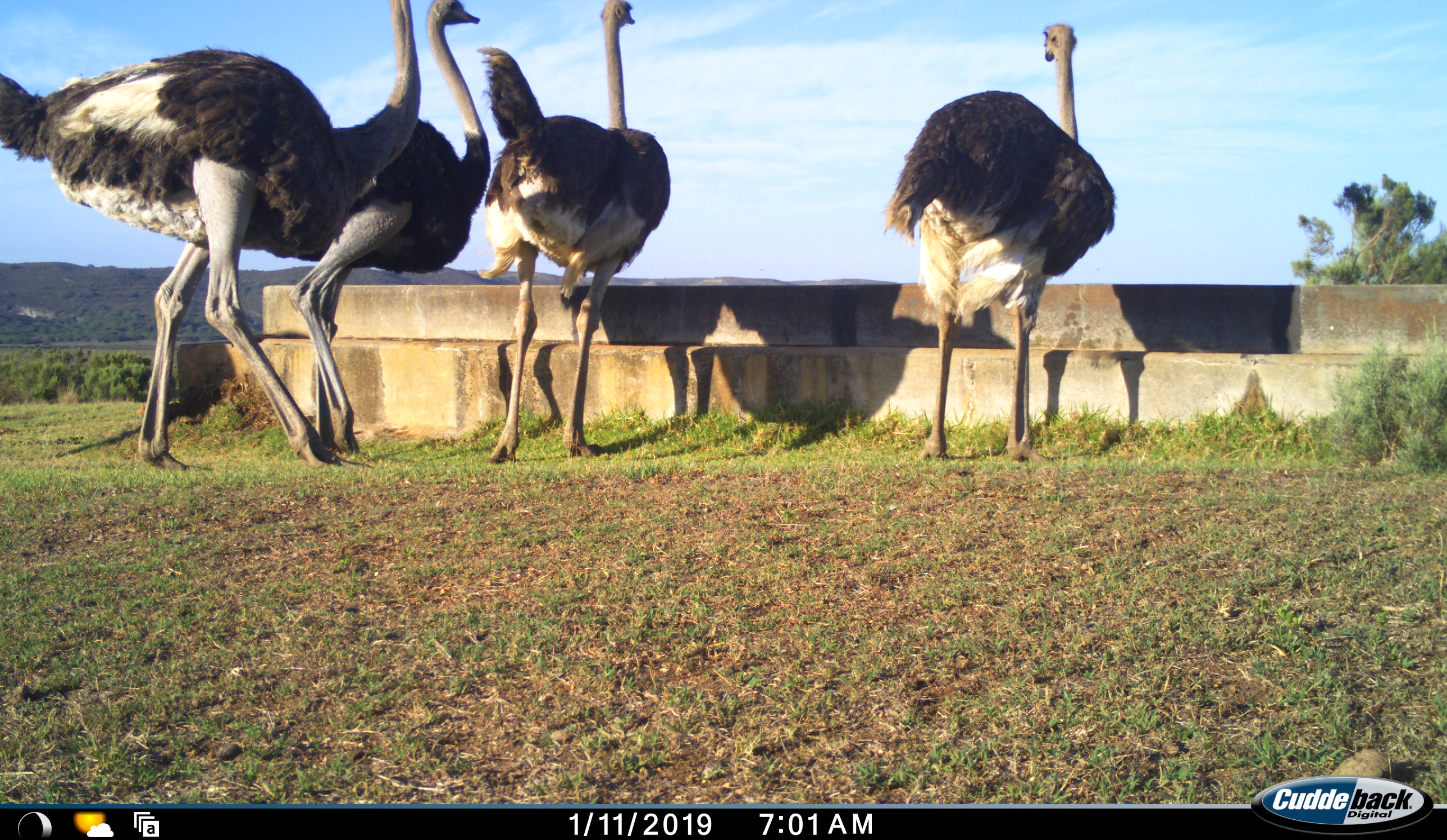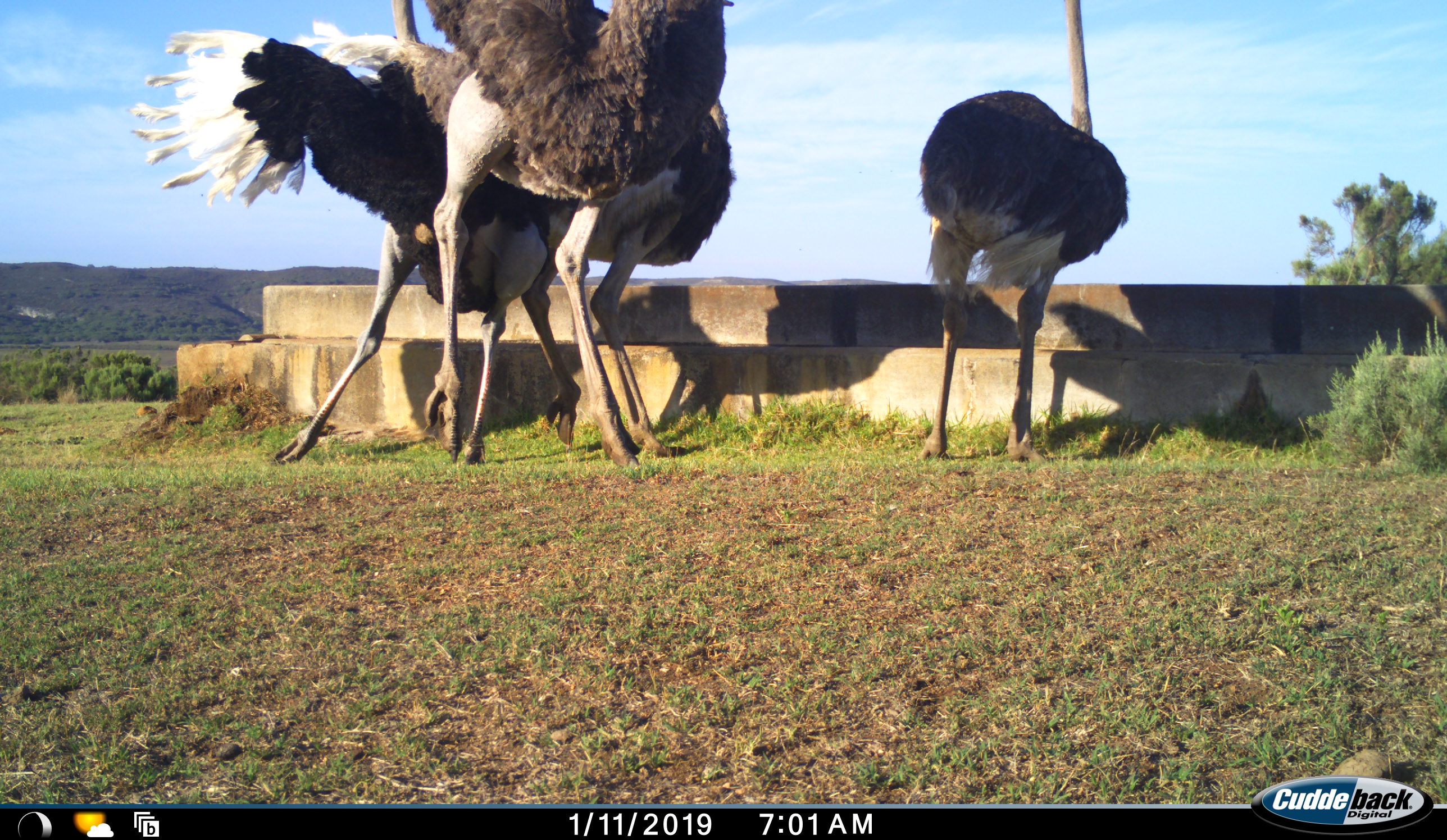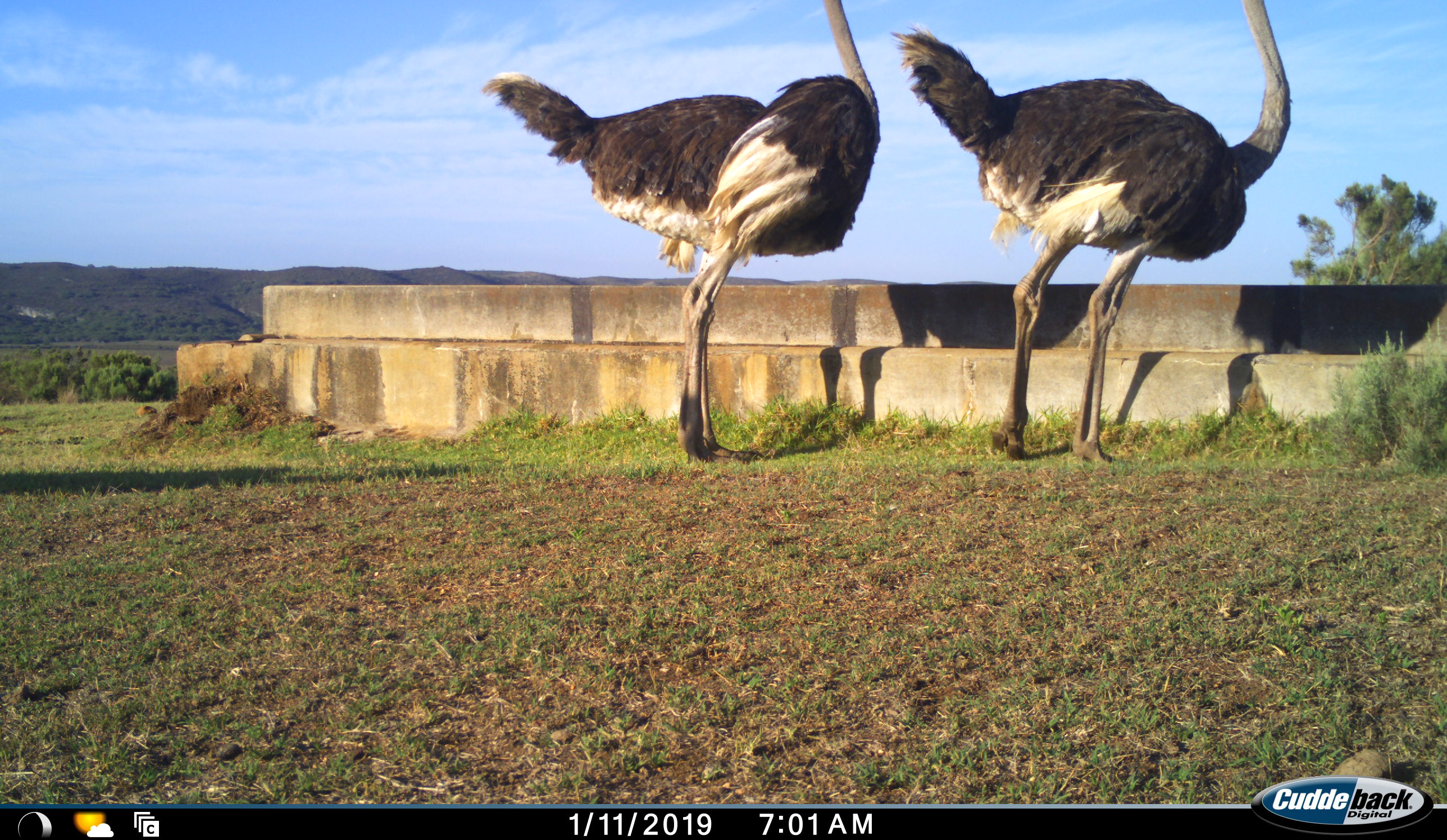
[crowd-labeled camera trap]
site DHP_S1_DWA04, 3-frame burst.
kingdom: Animalia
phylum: Chordata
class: Aves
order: Struthioniformes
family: Struthionidae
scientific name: Struthionidae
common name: ostrich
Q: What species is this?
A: Ostrich (Struthionidae).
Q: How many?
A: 4.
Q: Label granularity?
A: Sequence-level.